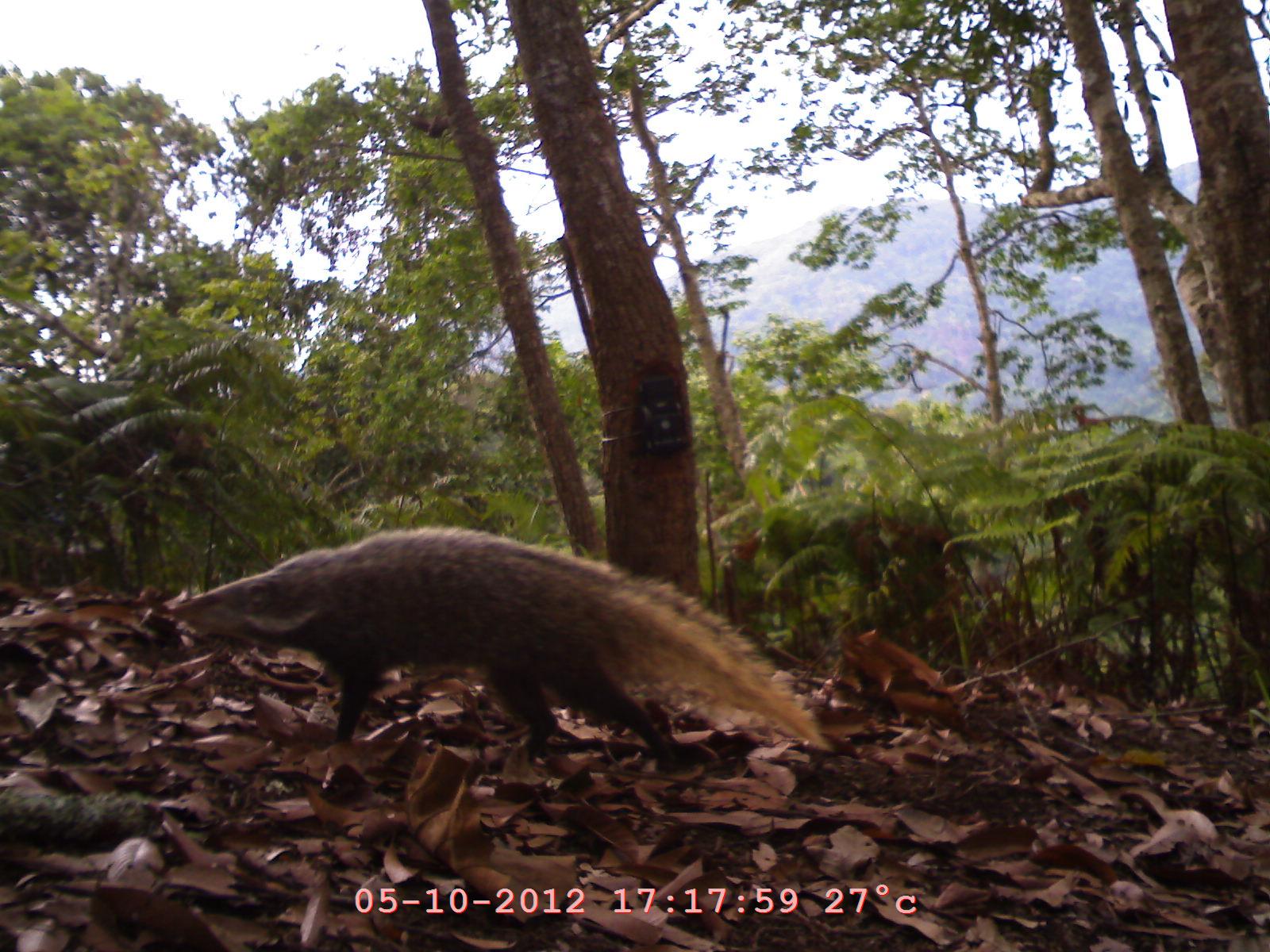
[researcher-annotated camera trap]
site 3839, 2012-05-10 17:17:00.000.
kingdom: Animalia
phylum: Chordata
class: Mammalia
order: Carnivora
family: Herpestidae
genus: Urva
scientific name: Urva urva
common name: crab-eating mongoose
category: herpestes urva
Herpestes urva (crab-eating mongoose) (Urva urva), count 1.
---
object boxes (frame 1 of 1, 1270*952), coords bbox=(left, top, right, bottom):
herpestes urva: bbox=(166, 524, 831, 773)